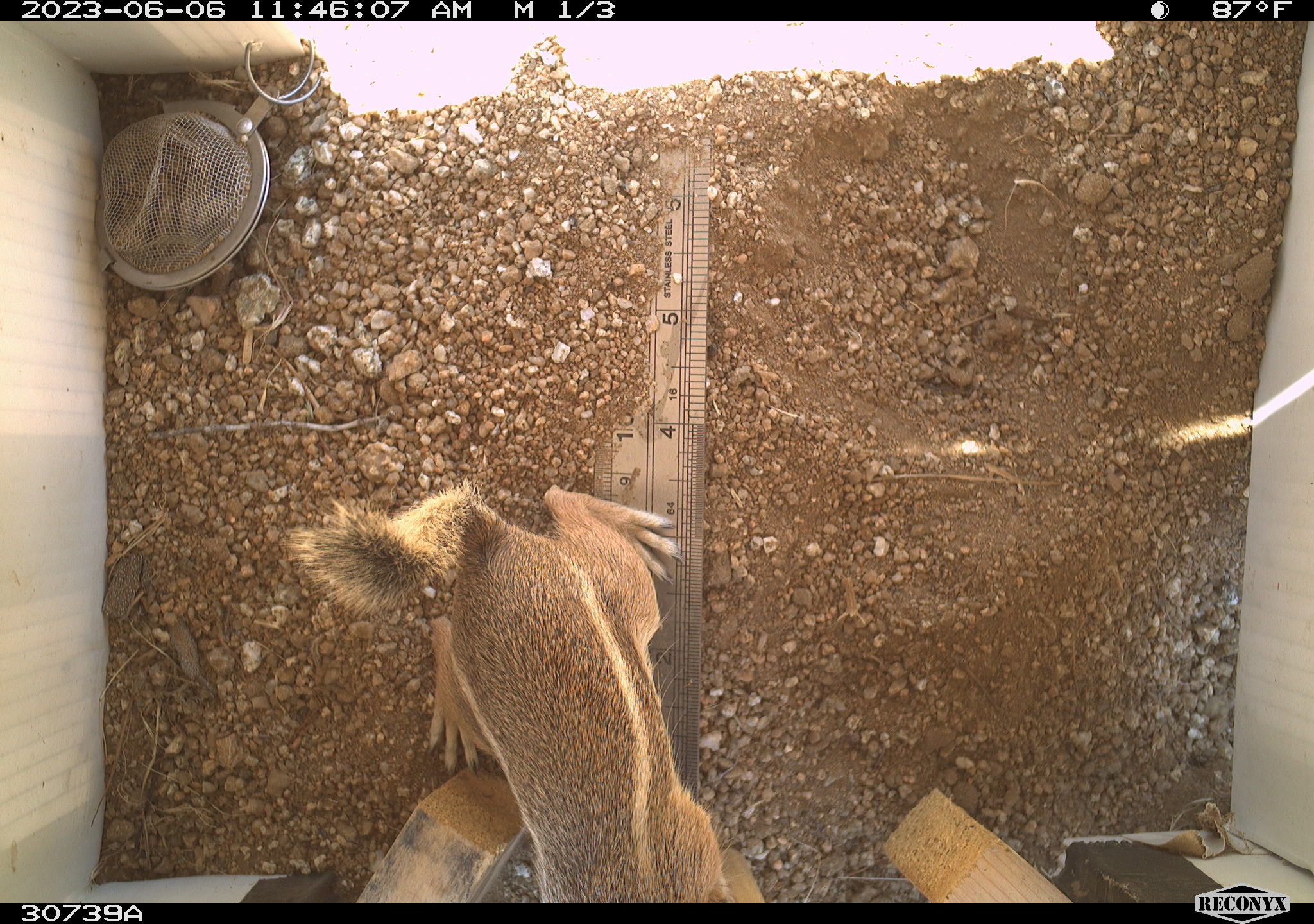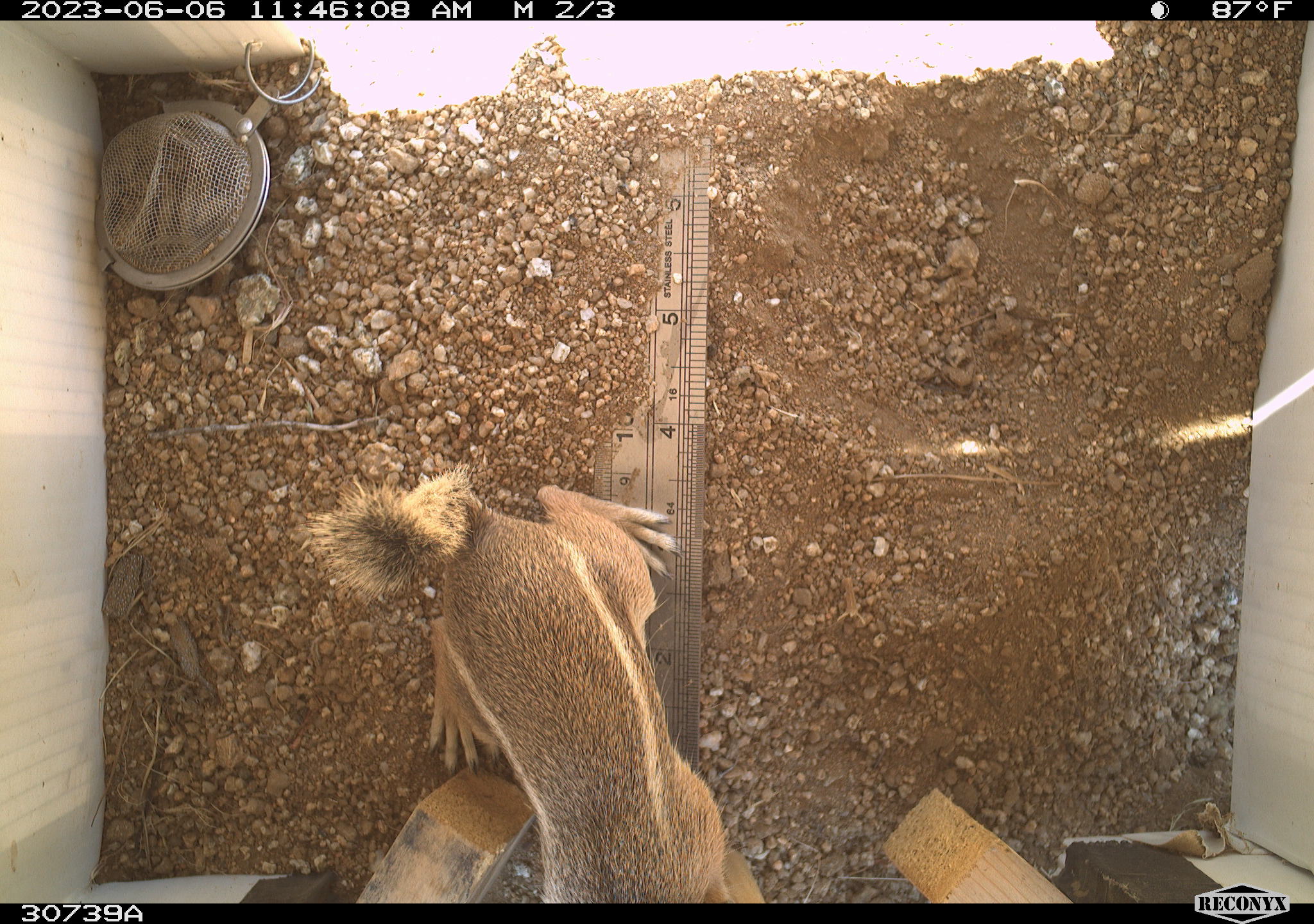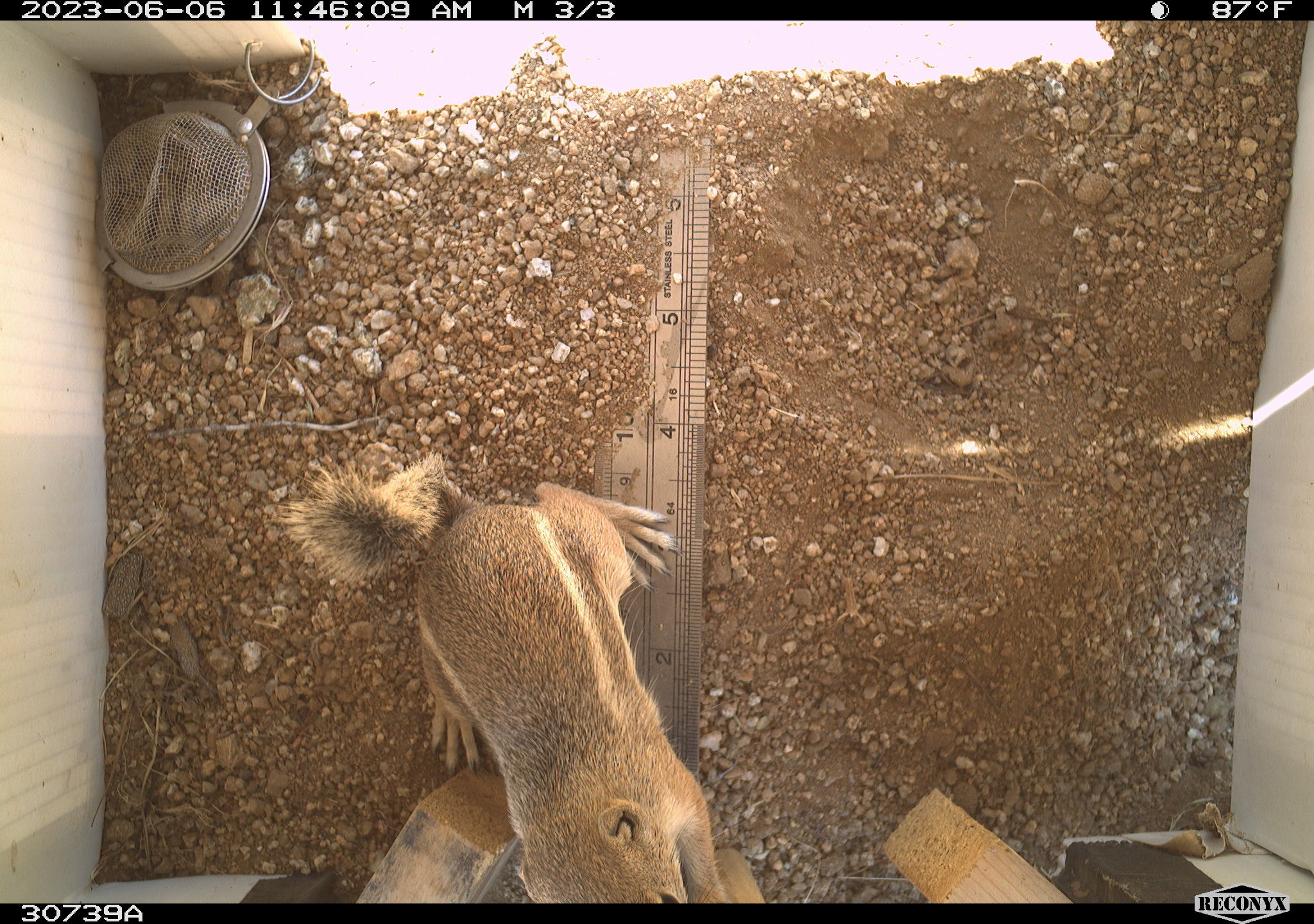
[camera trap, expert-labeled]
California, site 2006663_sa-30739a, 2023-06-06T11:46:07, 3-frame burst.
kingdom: Animalia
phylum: Chordata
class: Mammalia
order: Rodentia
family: Sciuridae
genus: Ammospermophilus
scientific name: Ammospermophilus leucurus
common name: white-tailed antelope squirrel